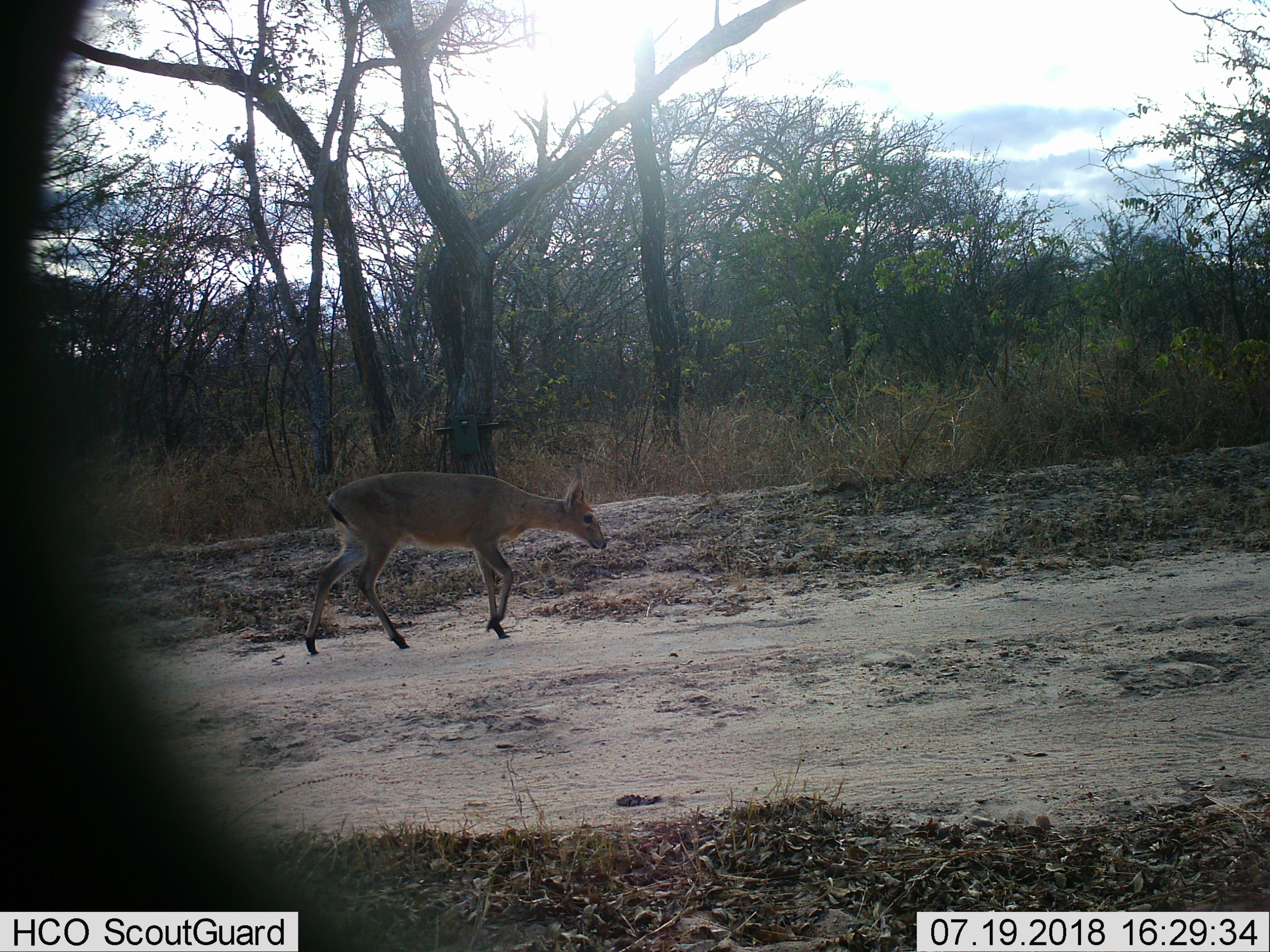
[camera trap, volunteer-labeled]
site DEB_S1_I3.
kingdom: Animalia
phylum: Chordata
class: Mammalia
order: Artiodactyla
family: Bovidae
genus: Sylvicapra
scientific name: Sylvicapra grimmia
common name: common duiker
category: duikercommongrey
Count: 1.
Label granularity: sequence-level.